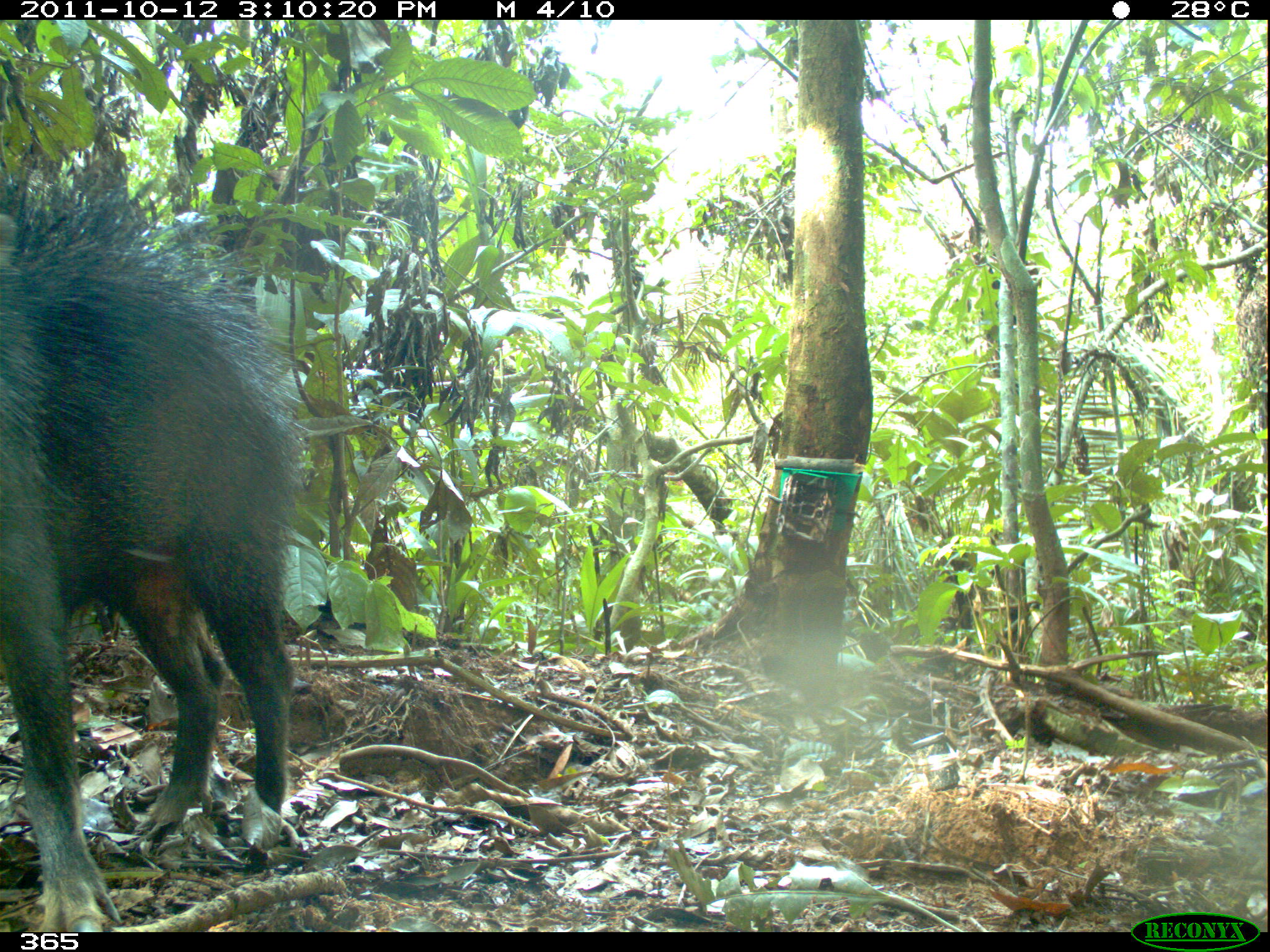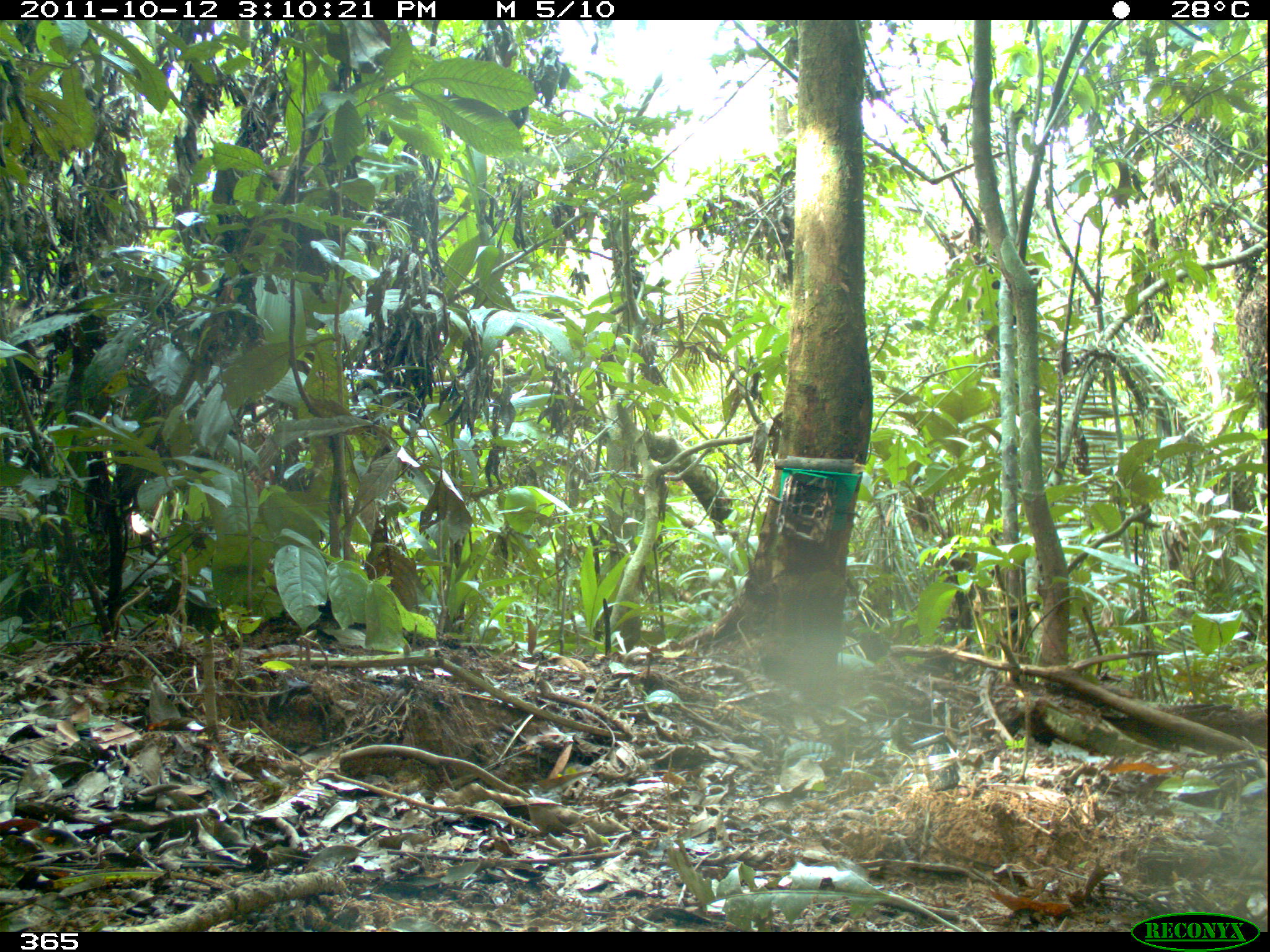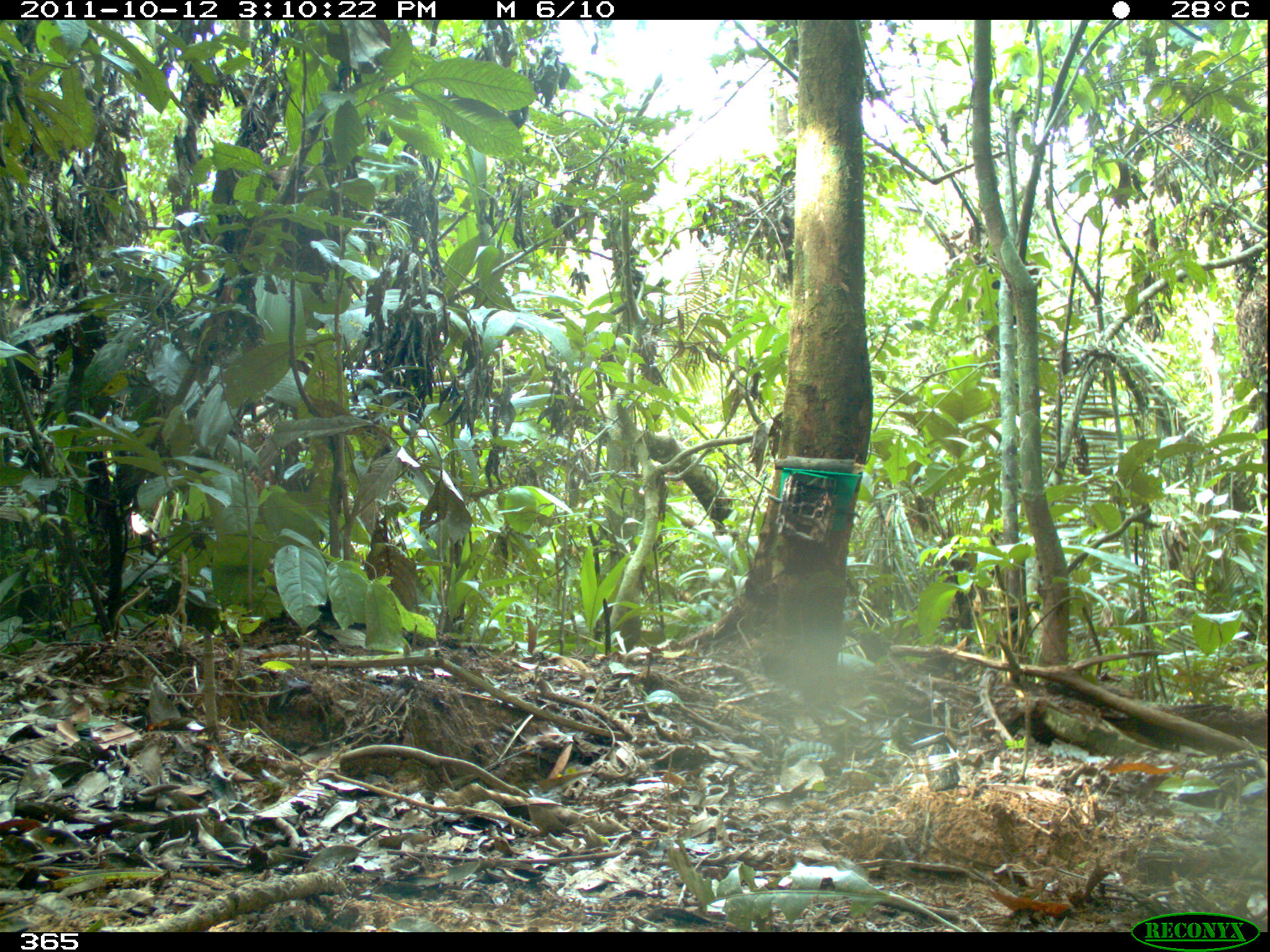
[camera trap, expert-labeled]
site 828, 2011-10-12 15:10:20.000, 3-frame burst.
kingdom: Animalia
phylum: Chordata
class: Mammalia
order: Artiodactyla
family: Tayassuidae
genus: Tayassu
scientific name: Tayassu pecari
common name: white-lipped peccary